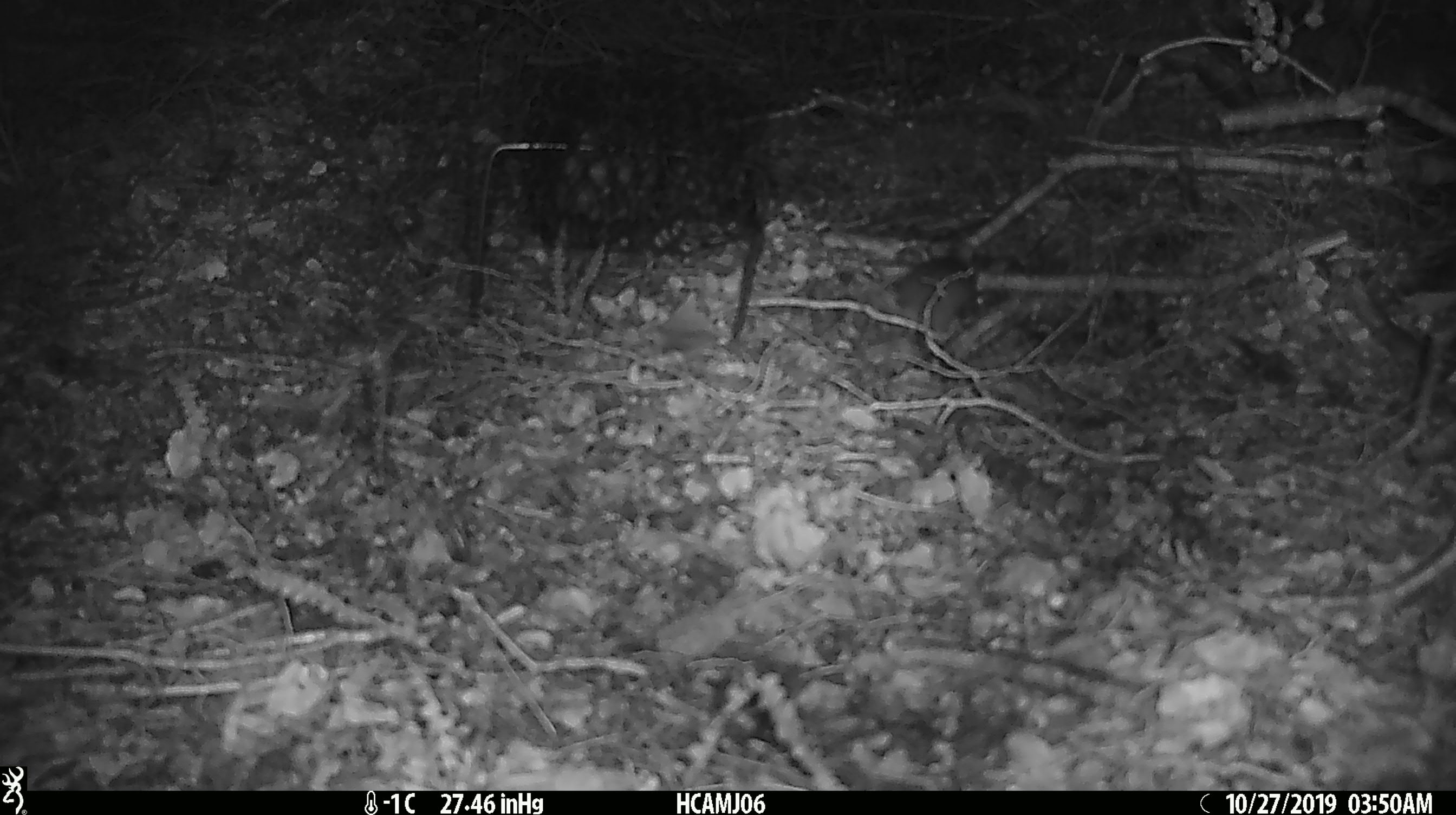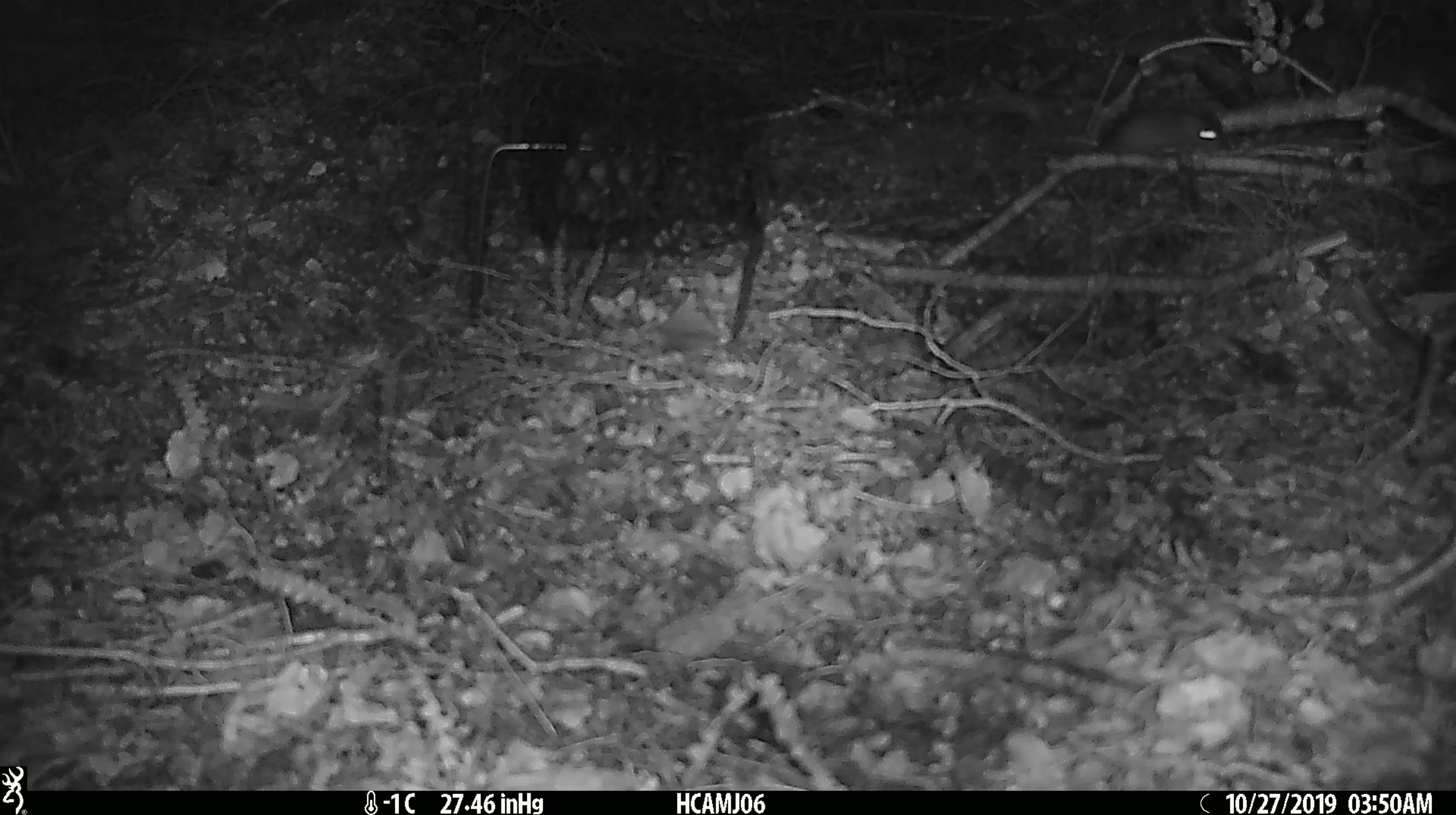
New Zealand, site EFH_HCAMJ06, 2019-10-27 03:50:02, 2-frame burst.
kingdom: Animalia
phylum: Chordata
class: Mammalia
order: Rodentia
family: Muridae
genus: Mus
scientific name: Mus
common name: mouse